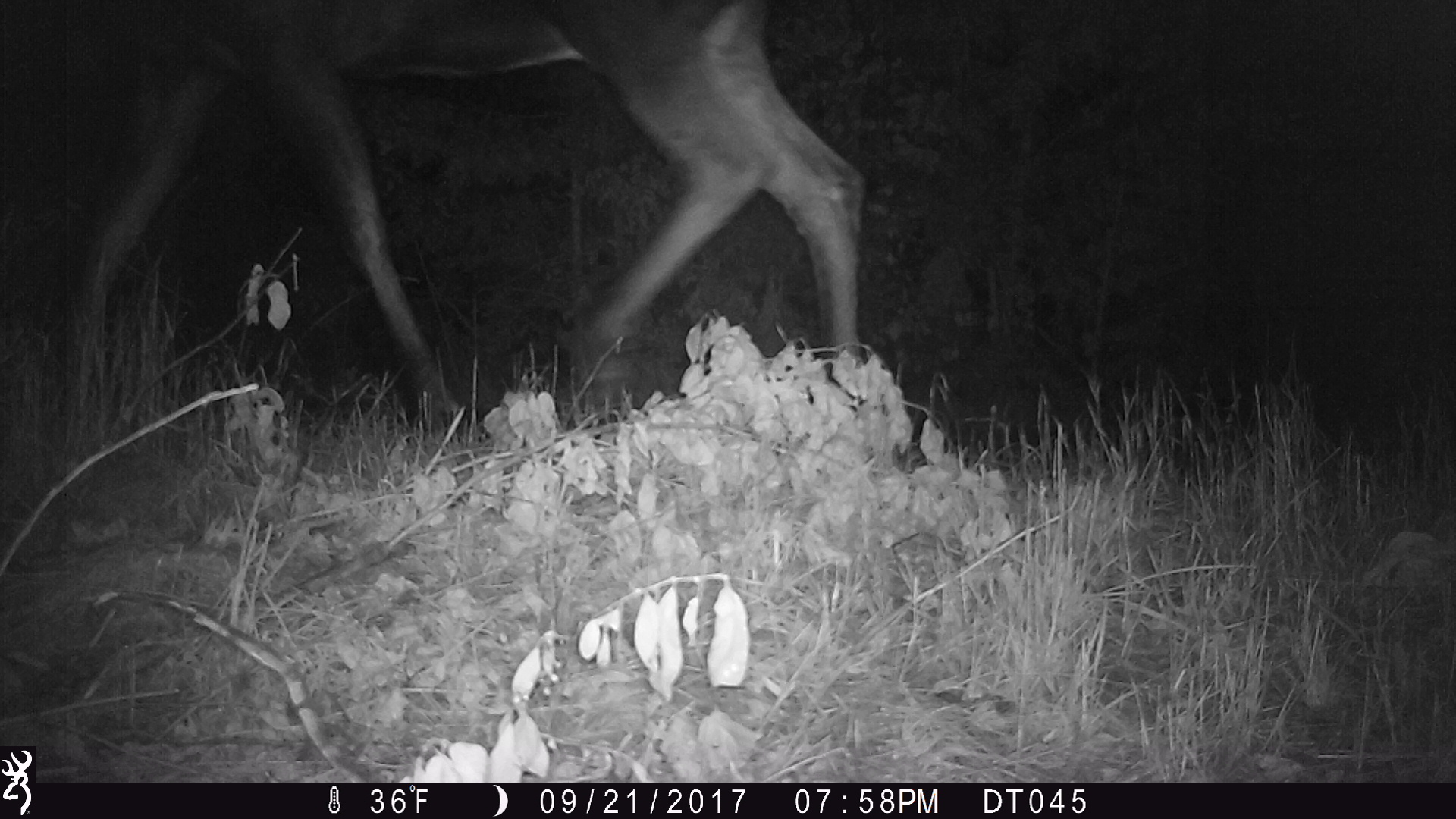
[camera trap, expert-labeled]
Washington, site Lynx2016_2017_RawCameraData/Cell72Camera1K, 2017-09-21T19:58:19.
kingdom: Animalia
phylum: Chordata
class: Mammalia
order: Artiodactyla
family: Cervidae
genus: Alces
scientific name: Alces alces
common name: moose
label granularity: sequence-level